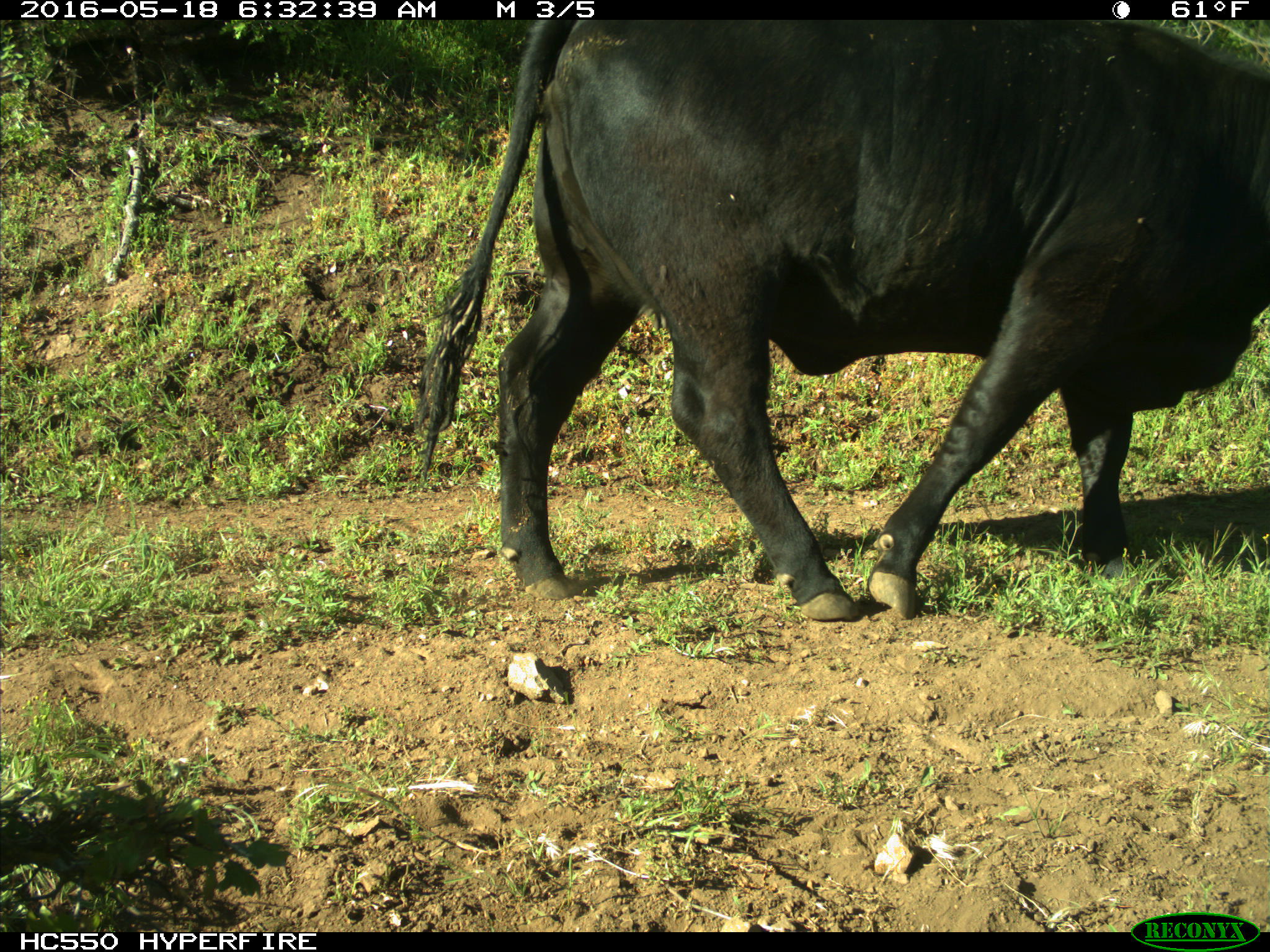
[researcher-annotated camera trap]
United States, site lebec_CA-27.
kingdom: Animalia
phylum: Chordata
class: Mammalia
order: Artiodactyla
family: Bovidae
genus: Bos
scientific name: Bos taurus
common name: domestic cow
Bos taurus (domestic cow).